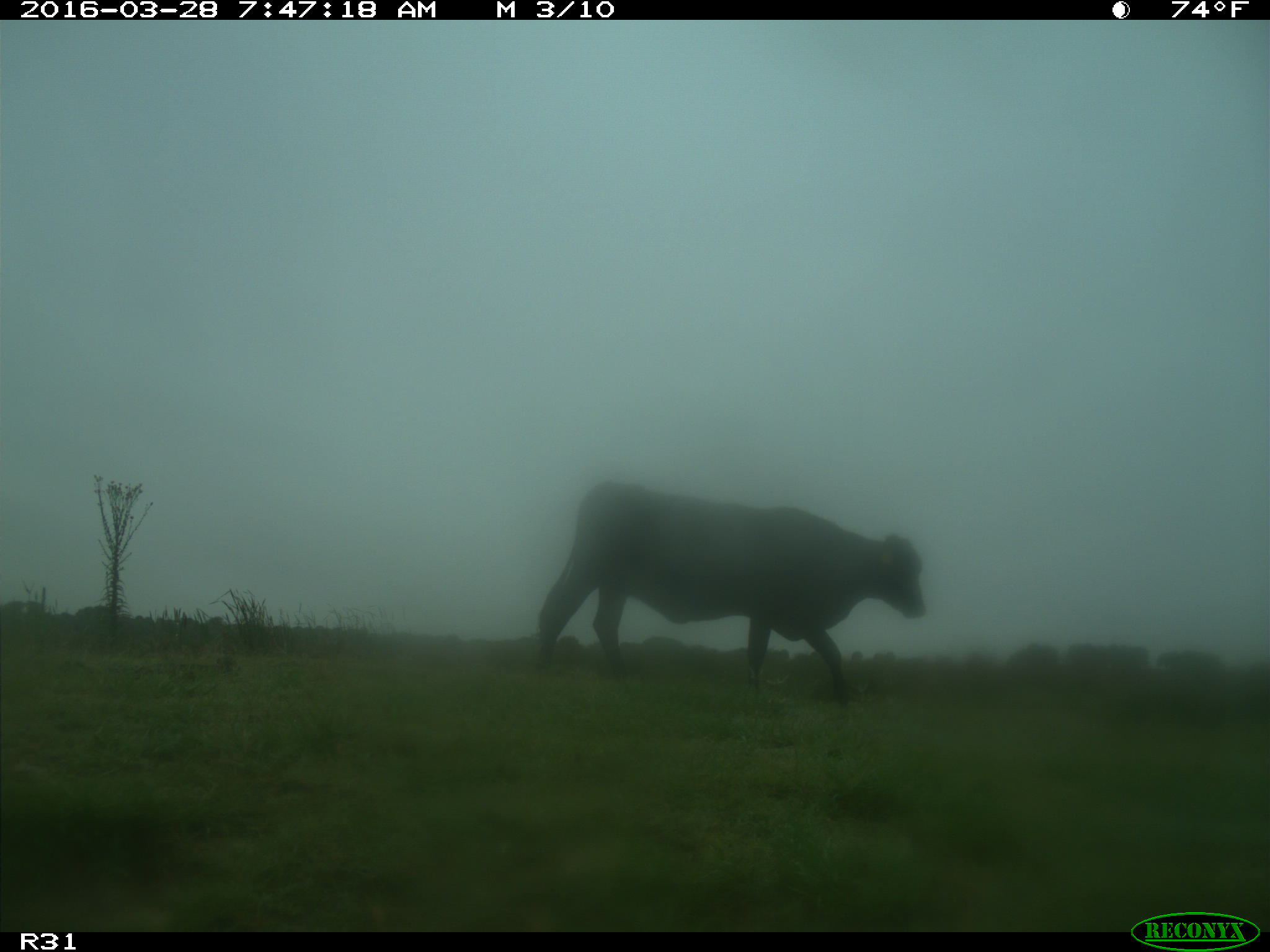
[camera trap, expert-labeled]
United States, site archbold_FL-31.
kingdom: Animalia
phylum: Chordata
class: Mammalia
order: Artiodactyla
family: Bovidae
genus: Bos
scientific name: Bos taurus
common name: domestic cow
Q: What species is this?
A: Bos taurus (domestic cow).